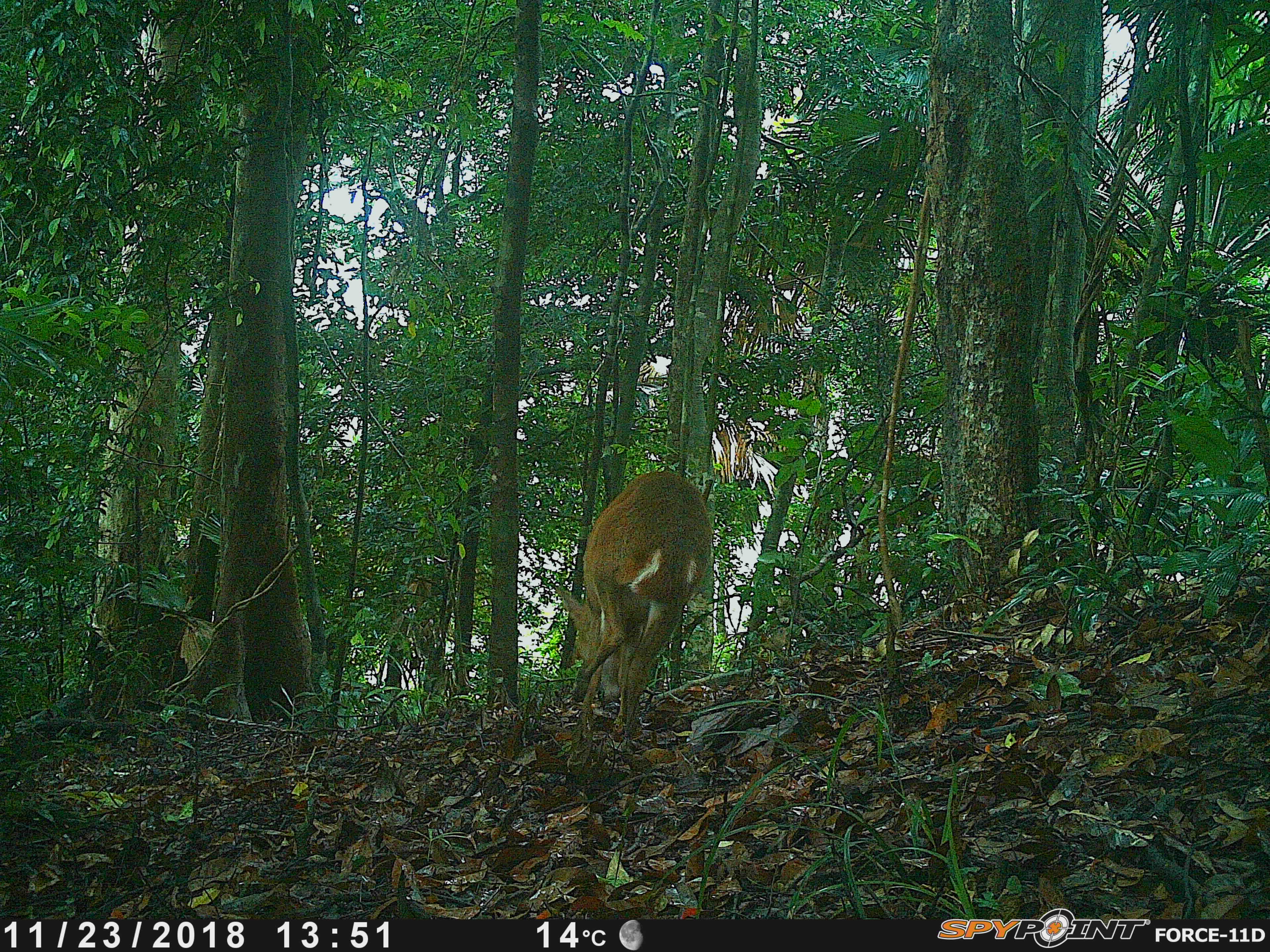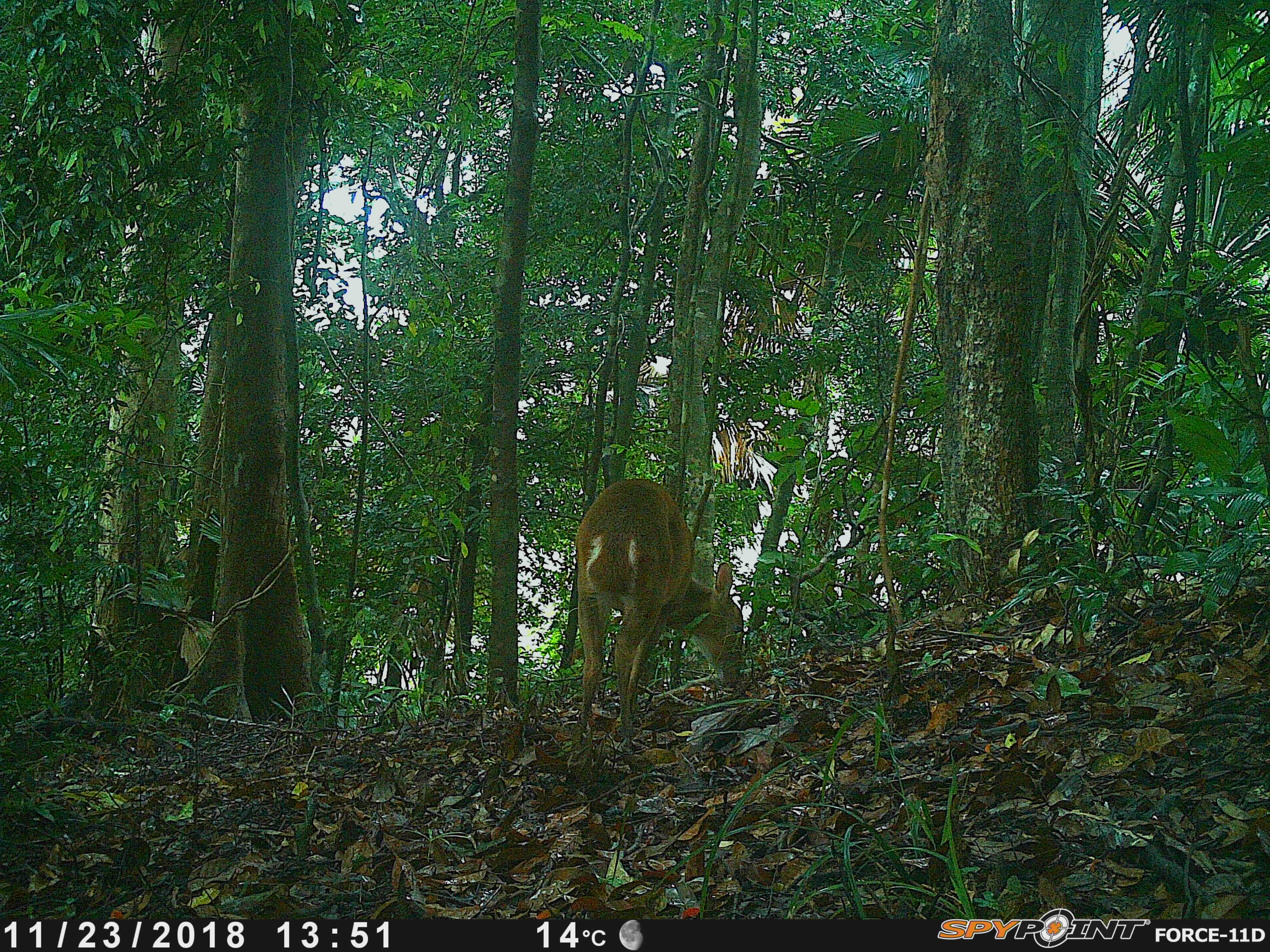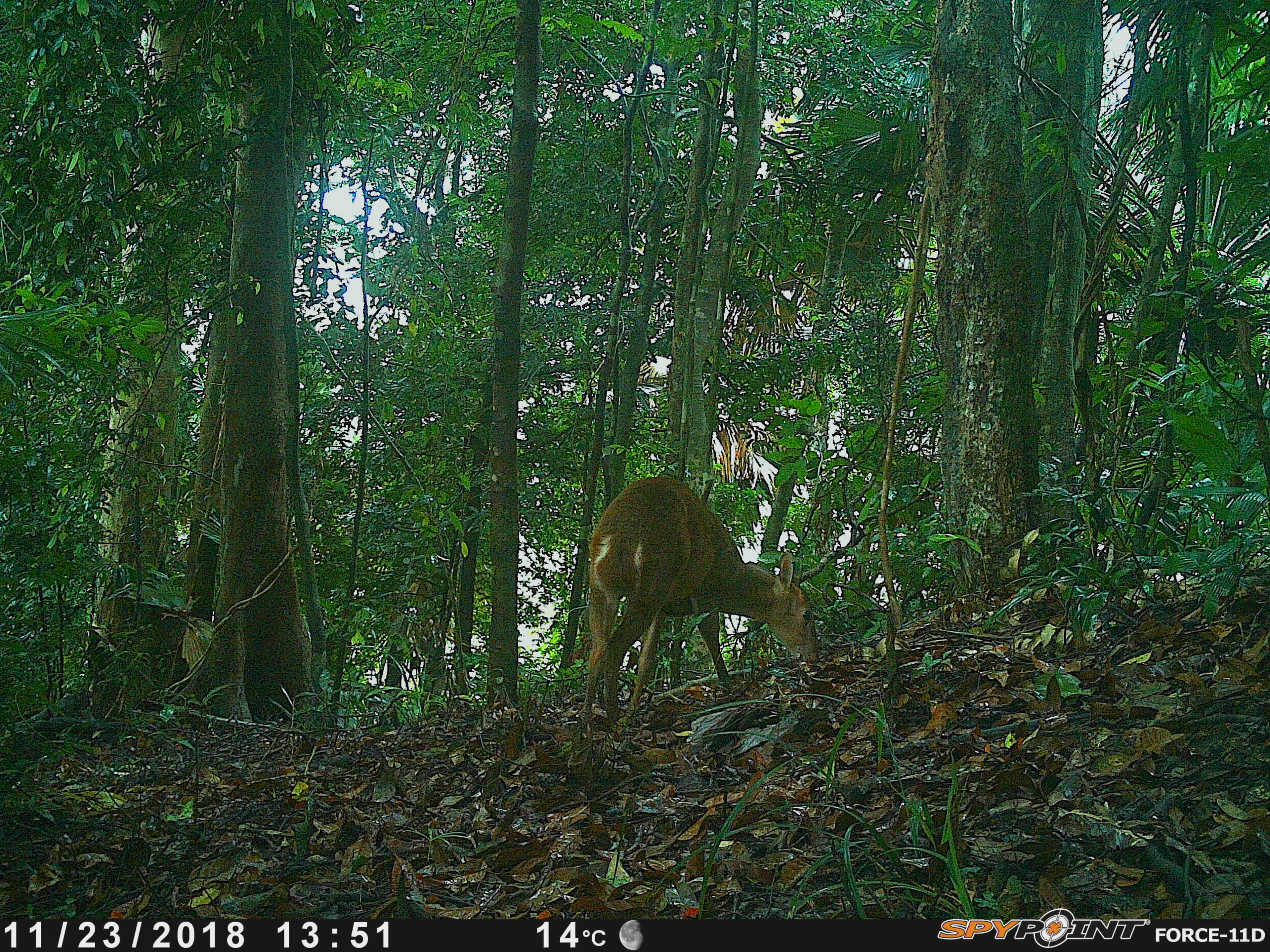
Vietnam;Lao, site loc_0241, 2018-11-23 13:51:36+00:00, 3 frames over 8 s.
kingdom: Animalia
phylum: Chordata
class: Mammalia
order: Artiodactyla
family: Cervidae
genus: Muntiacus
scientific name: Muntiacus vuquangensis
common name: large-antlered muntjac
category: large antlered muntjac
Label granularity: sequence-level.